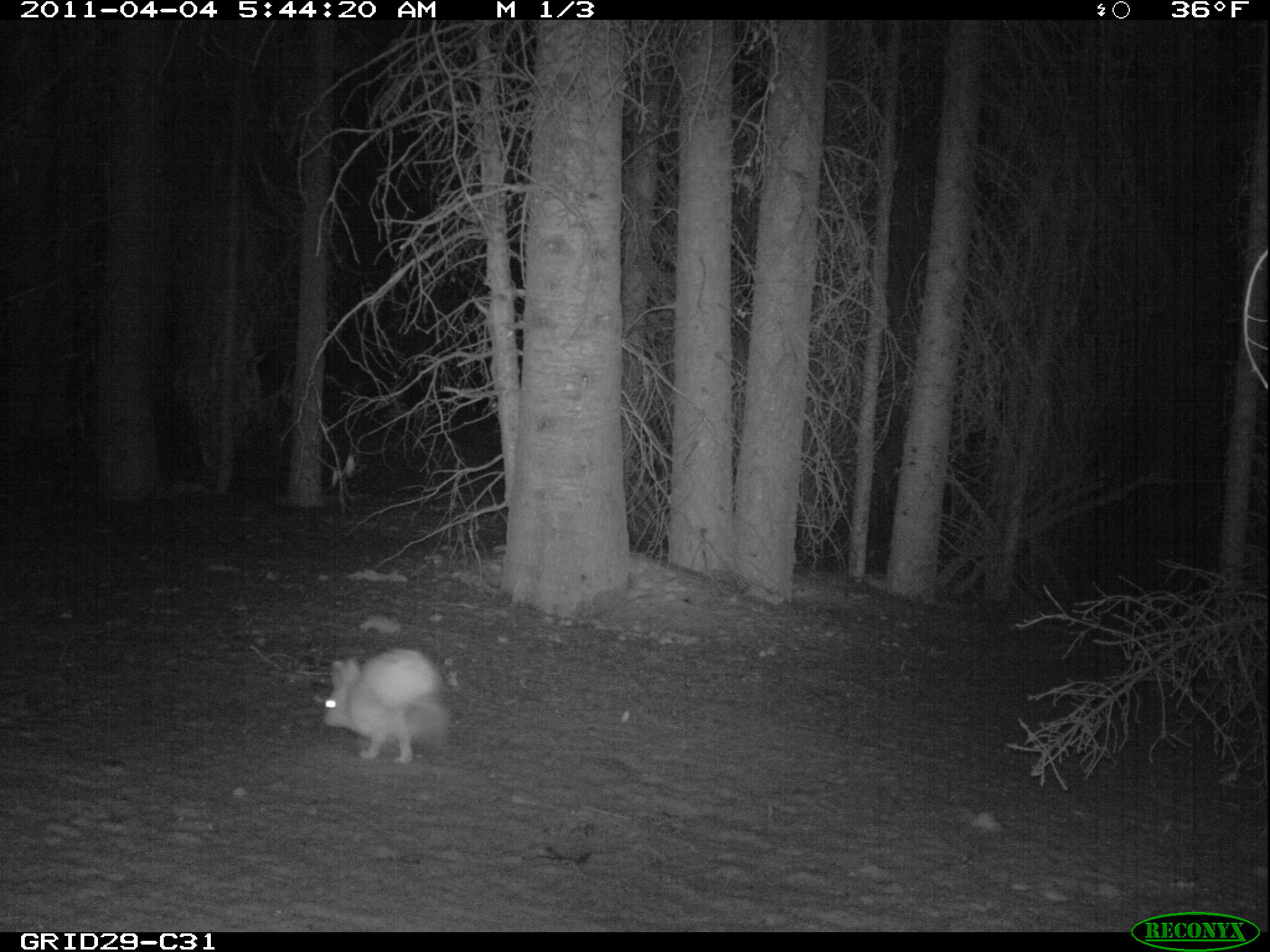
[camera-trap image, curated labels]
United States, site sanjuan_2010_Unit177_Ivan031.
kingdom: Animalia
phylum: Chordata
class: Mammalia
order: Lagomorpha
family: Leporidae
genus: Lepus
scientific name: Lepus americanus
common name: snowshoe hare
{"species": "Lepus americanus (snowshoe hare)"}